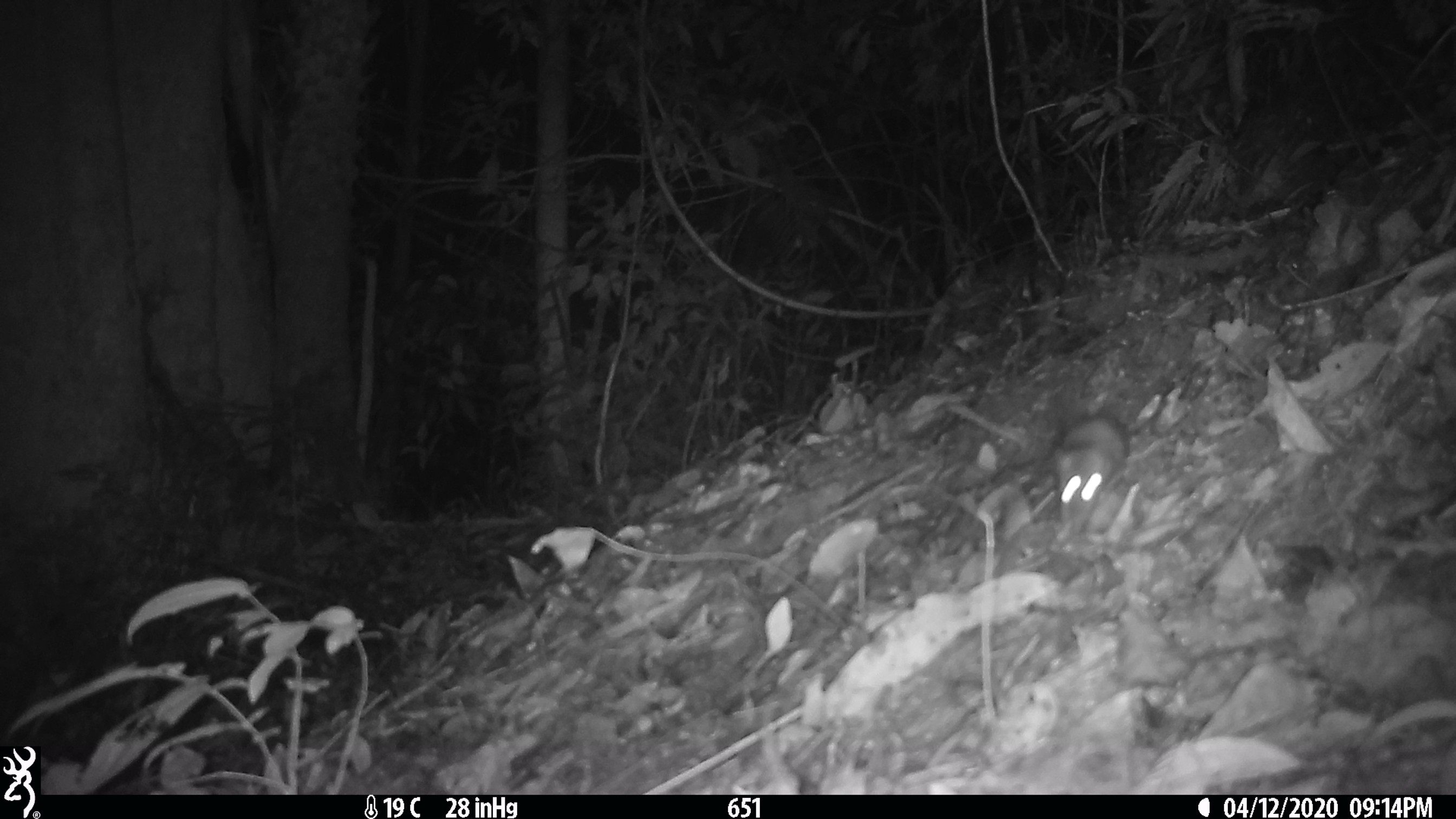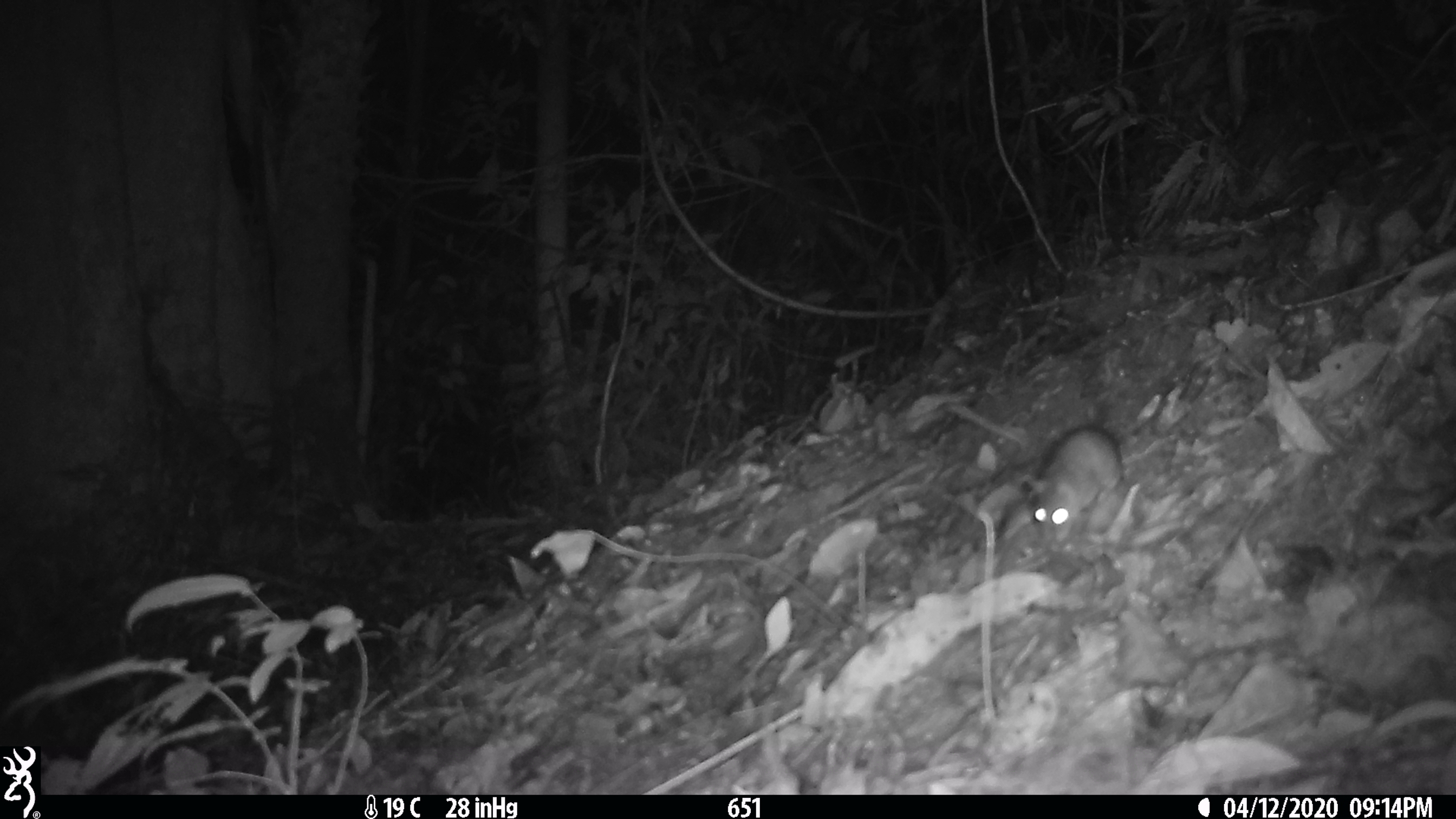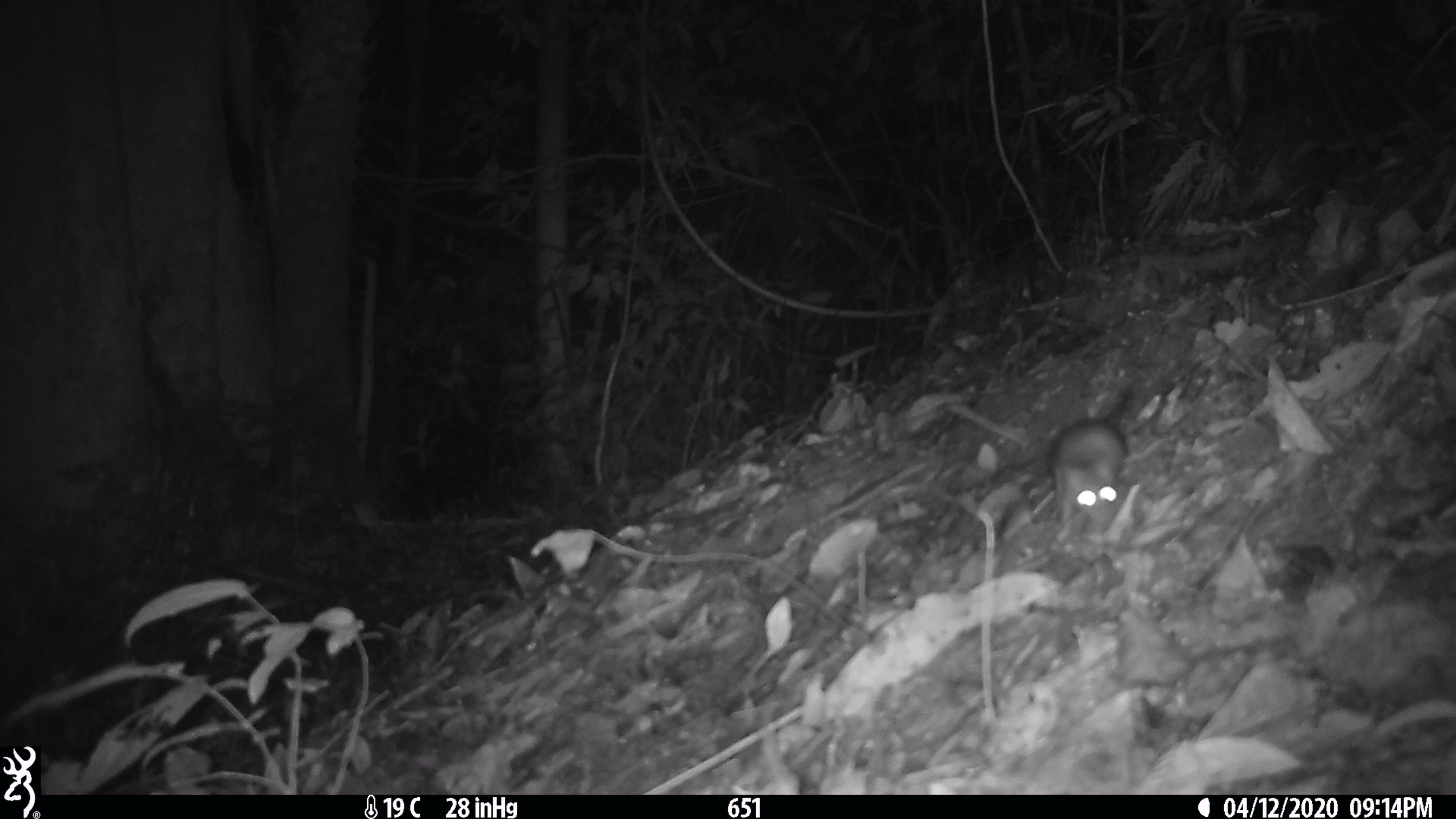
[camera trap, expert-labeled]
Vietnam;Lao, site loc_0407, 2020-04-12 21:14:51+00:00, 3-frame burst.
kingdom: Animalia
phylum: Chordata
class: Mammalia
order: Rodentia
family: Muridae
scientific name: Muridae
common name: old-world mice and rats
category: unidentified murid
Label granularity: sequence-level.